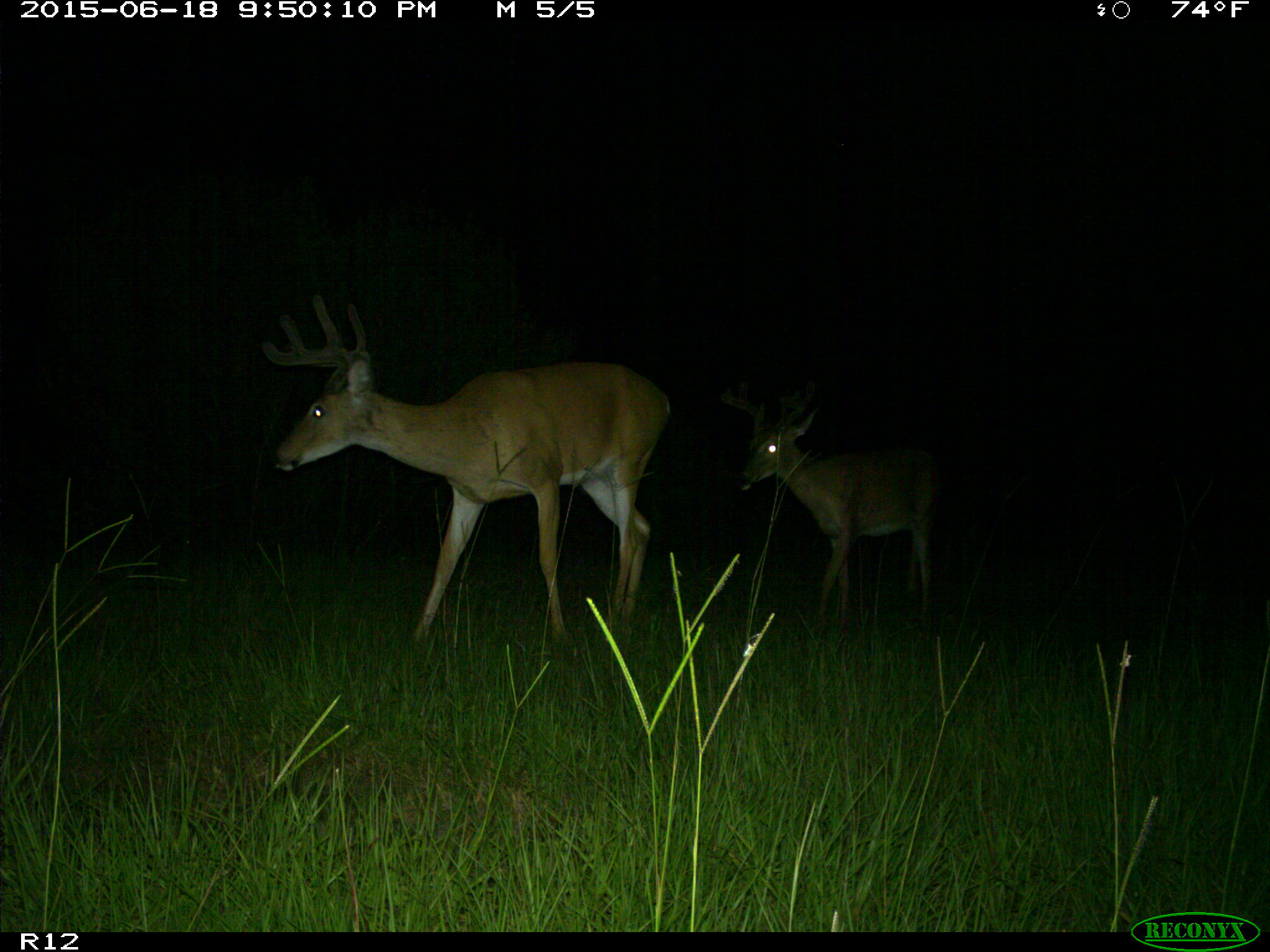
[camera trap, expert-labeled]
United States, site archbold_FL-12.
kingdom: Animalia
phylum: Chordata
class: Mammalia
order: Artiodactyla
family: Cervidae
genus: Odocoileus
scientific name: Odocoileus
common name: deer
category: unidentified deer